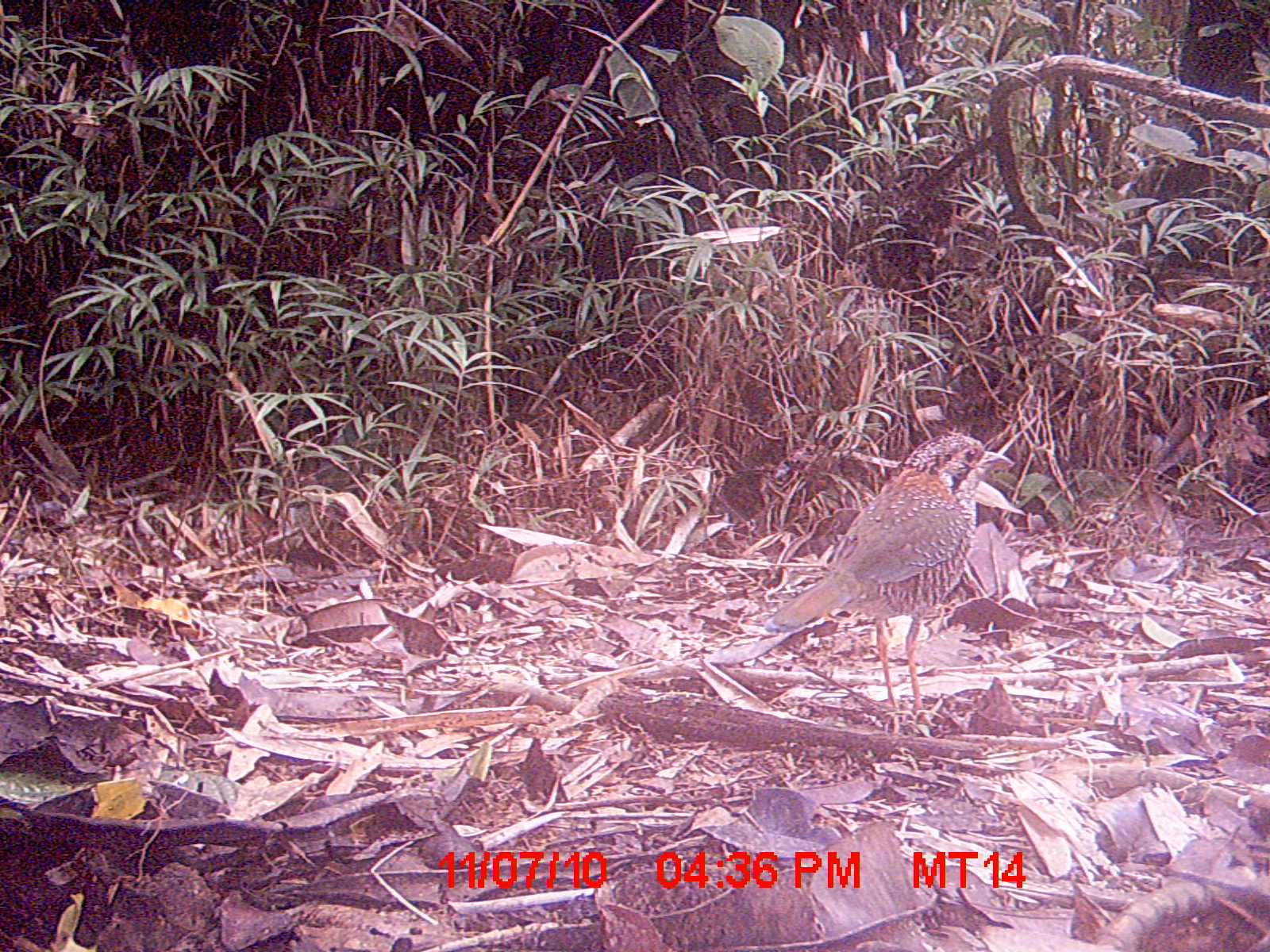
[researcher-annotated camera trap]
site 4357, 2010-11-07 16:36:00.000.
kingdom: Animalia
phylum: Chordata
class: Aves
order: Coraciiformes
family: Brachypteraciidae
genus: Brachypteracias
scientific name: Brachypteracias squamiger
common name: scaly ground-roller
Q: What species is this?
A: Brachypteracias squamiger (scaly ground-roller).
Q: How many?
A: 1.